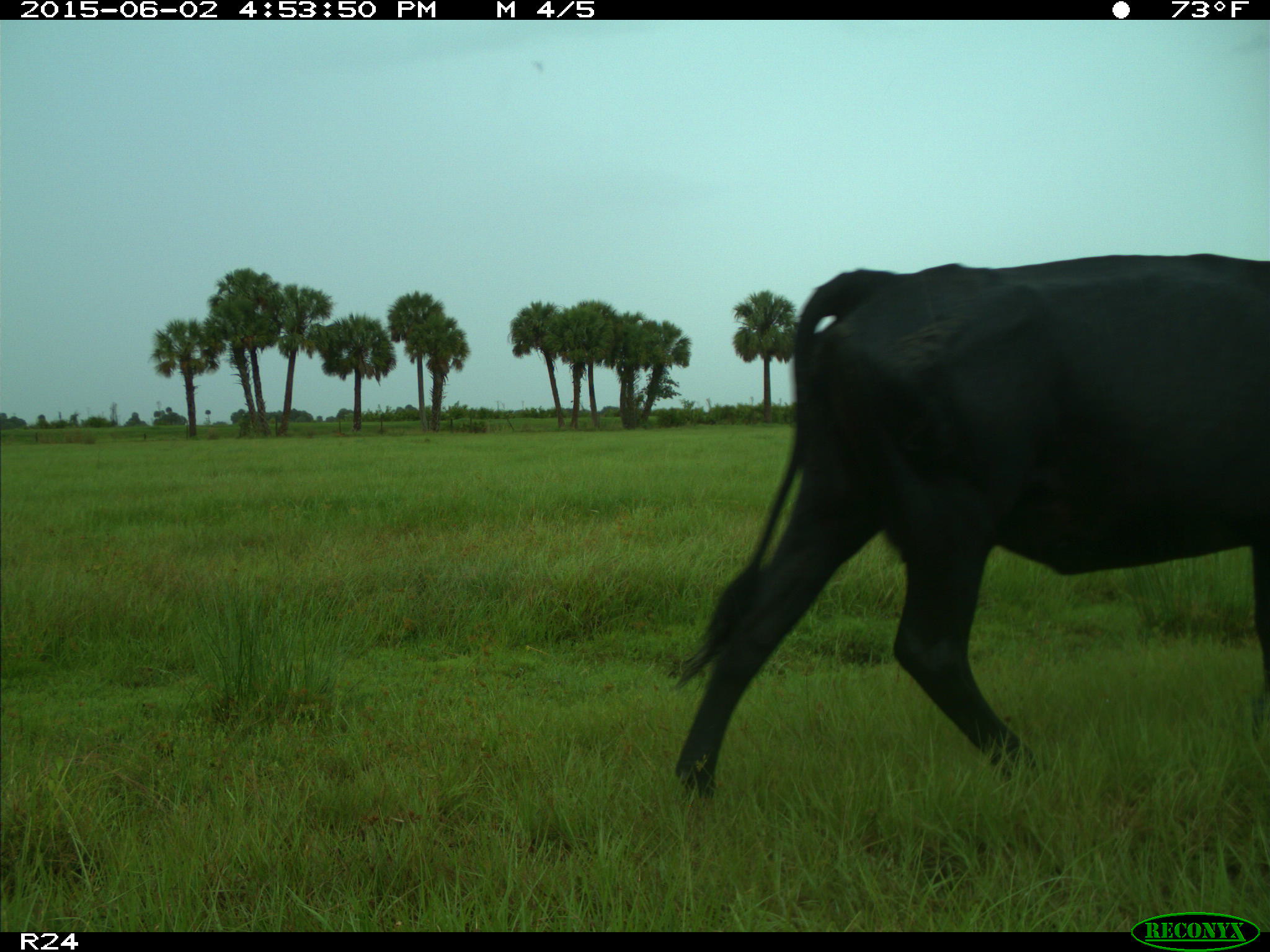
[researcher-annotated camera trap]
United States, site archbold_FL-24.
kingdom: Animalia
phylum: Chordata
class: Mammalia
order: Artiodactyla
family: Bovidae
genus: Bos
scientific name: Bos taurus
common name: domestic cow